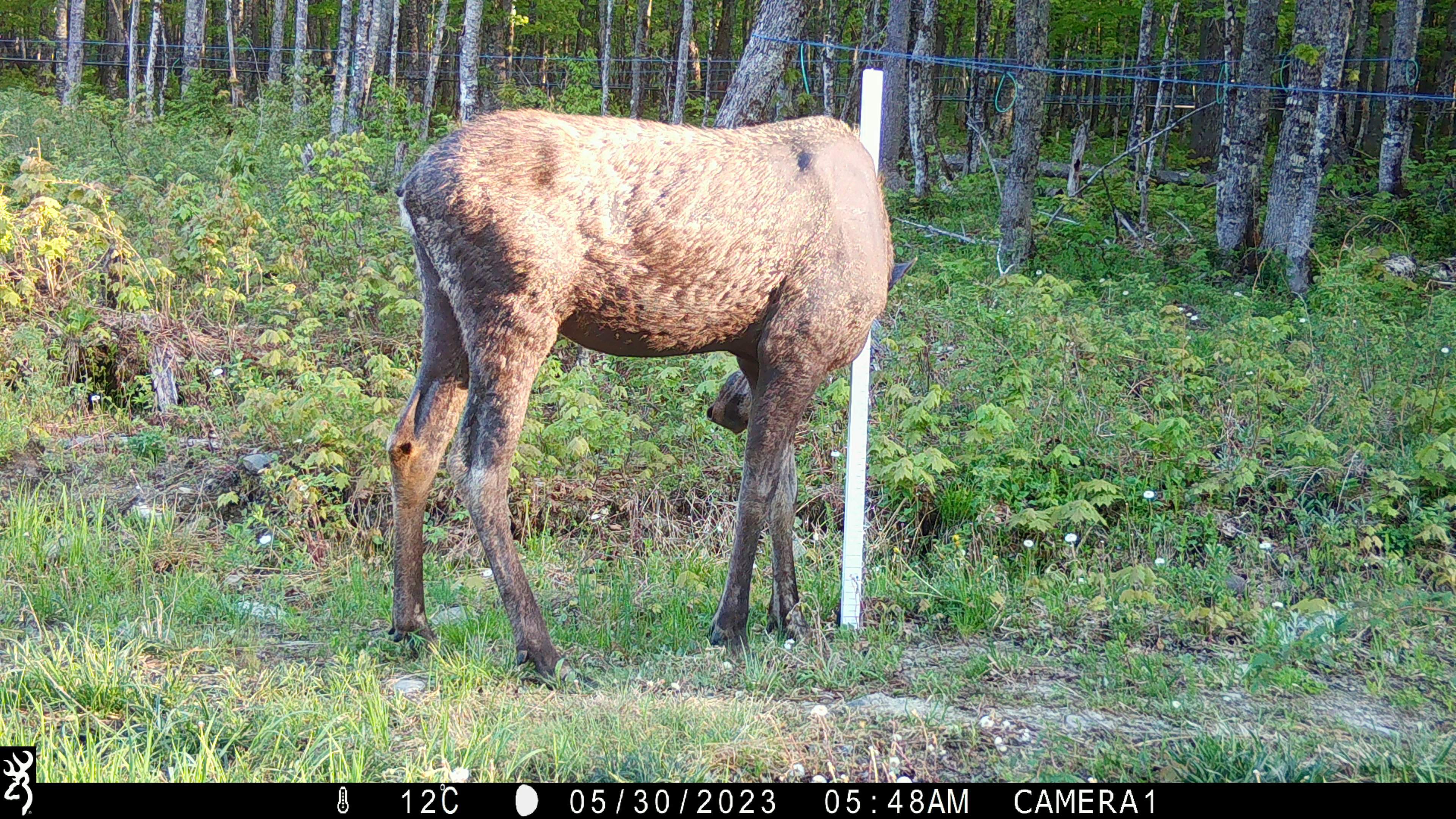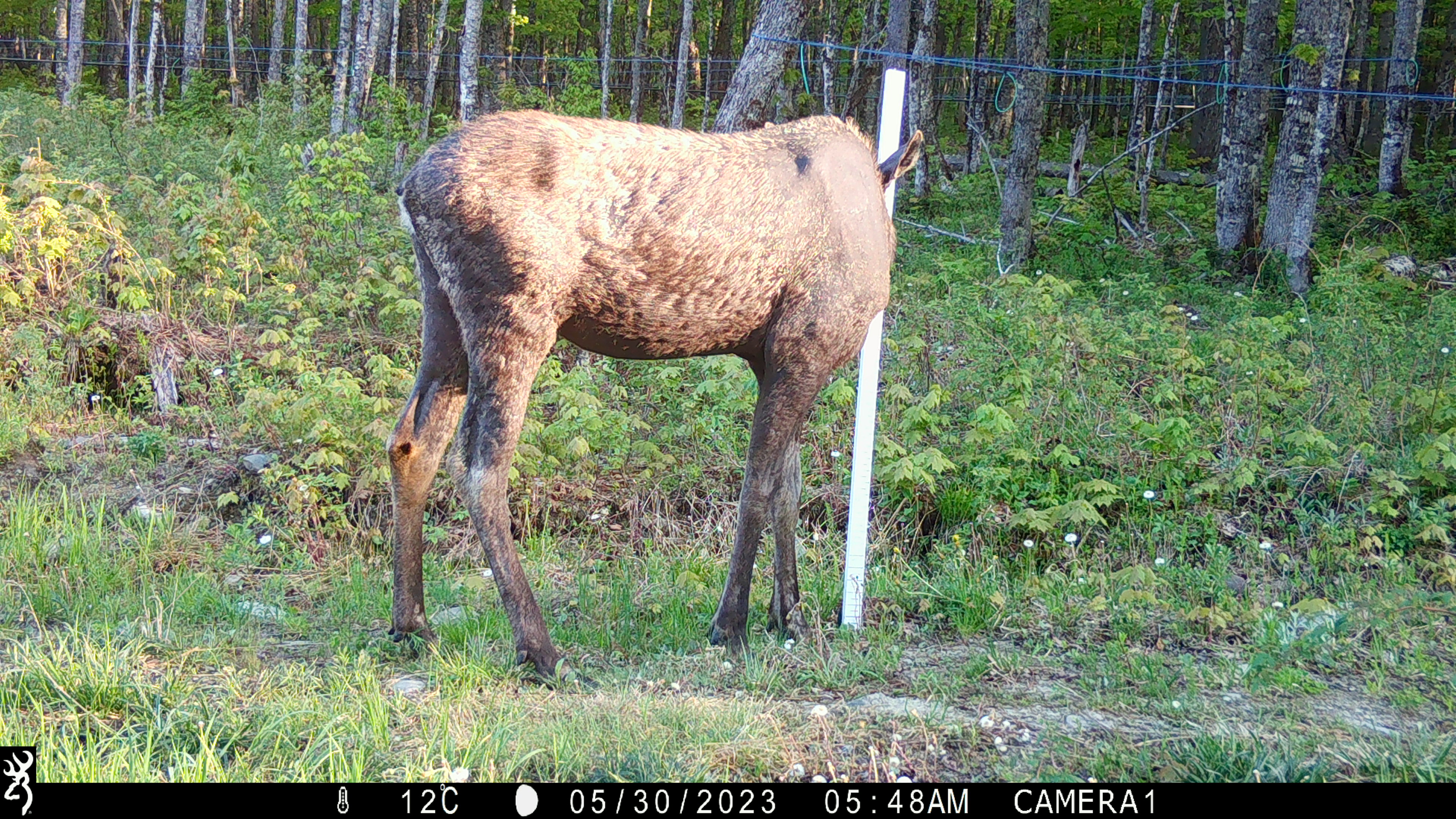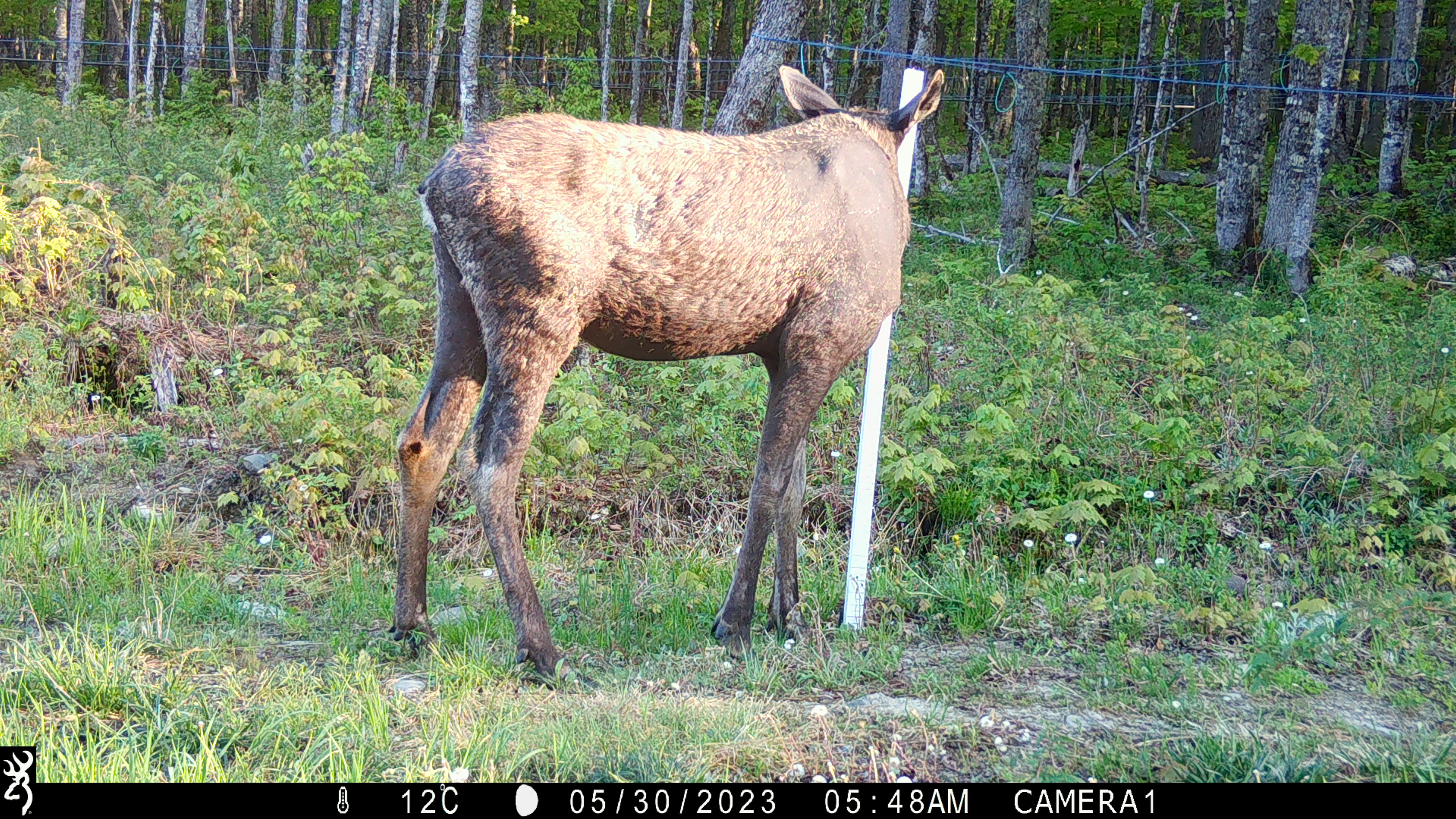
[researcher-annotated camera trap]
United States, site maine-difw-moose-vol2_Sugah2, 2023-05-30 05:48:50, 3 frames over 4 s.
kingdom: Animalia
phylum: Chordata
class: Mammalia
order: Artiodactyla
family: Cervidae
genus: Alces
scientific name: Alces alces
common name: moose